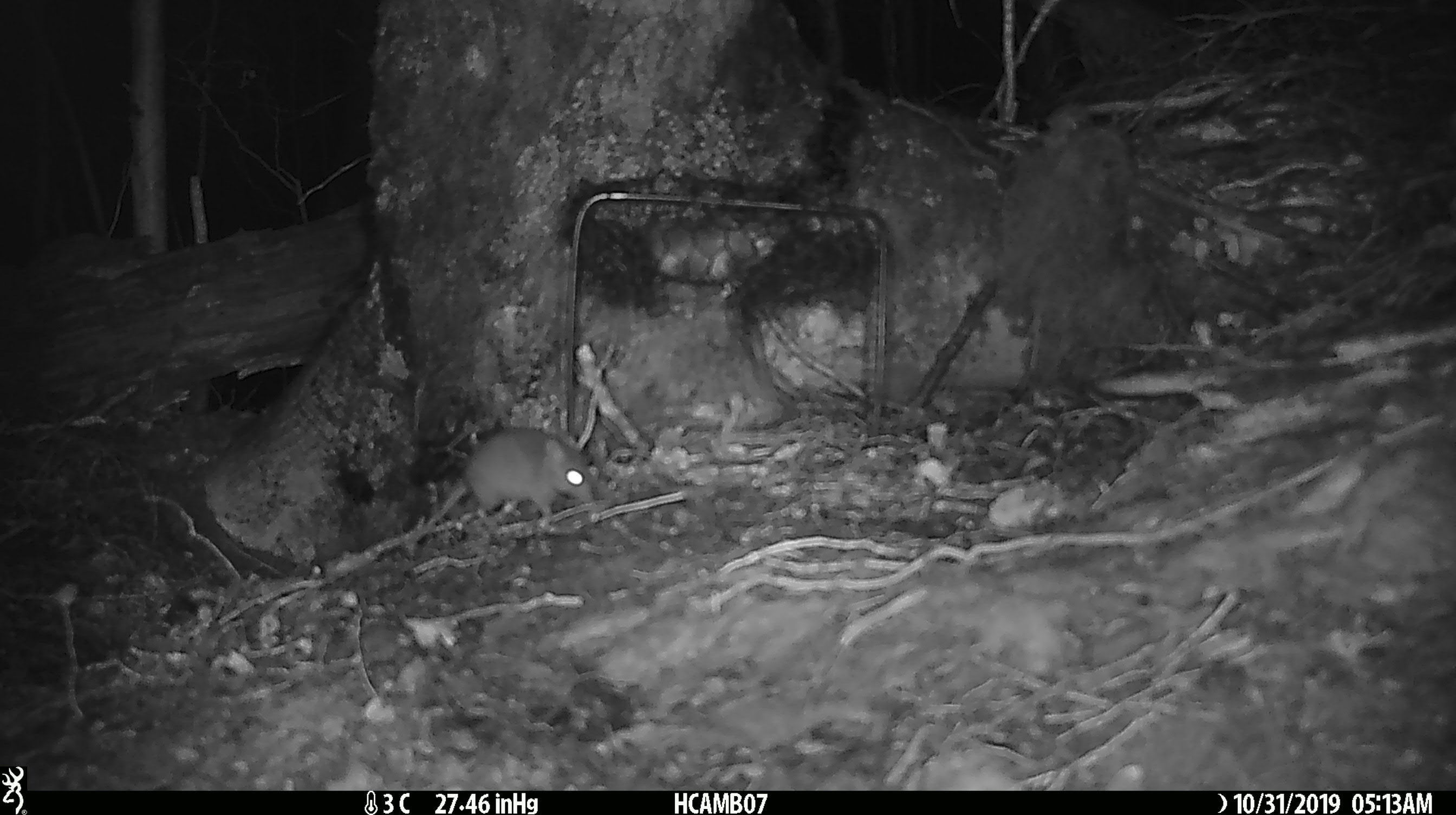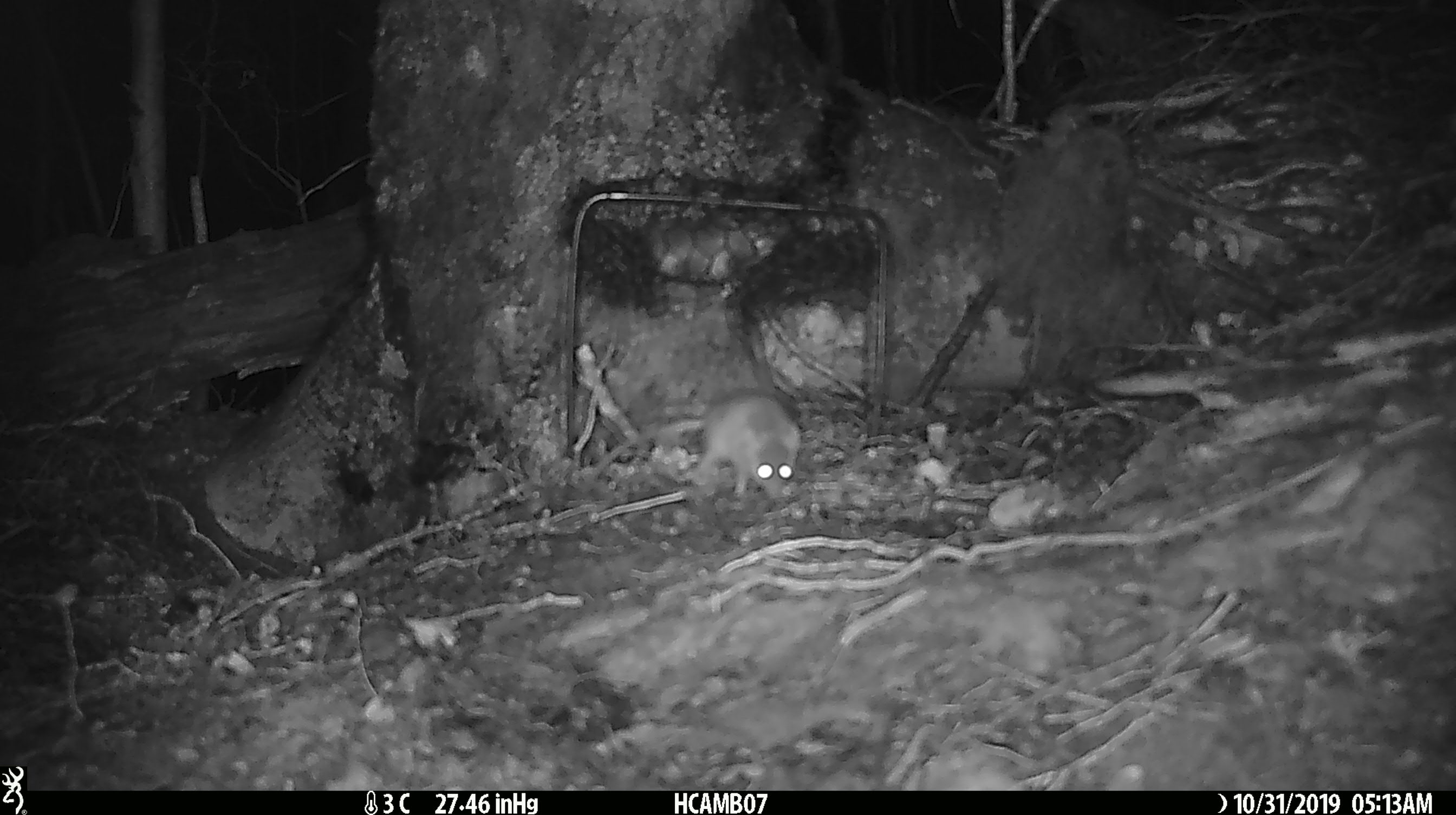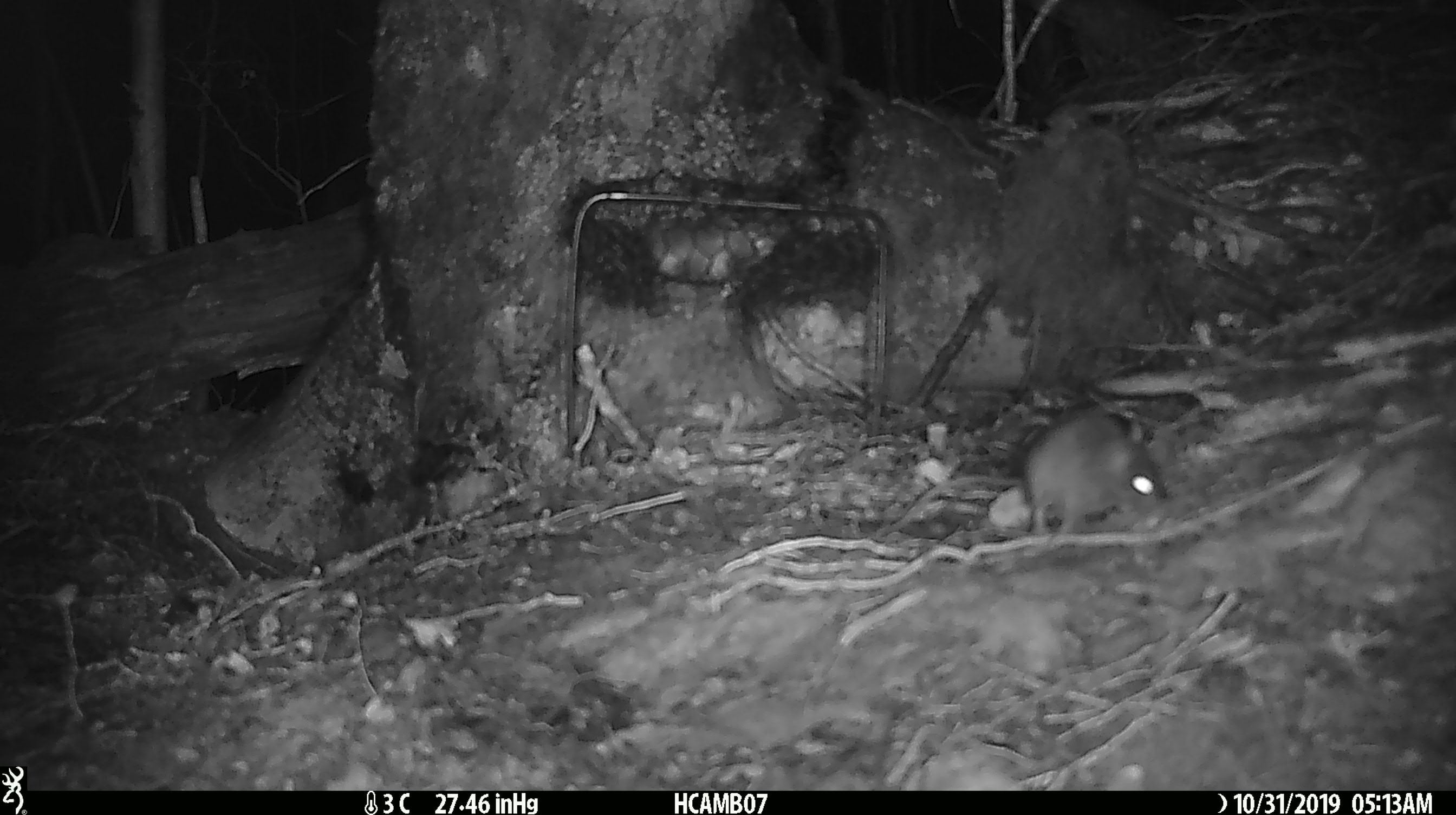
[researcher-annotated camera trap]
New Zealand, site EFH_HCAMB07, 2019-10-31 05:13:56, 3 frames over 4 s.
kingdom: Animalia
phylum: Chordata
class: Mammalia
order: Rodentia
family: Muridae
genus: Mus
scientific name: Mus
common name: mouse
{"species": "mouse (Mus)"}